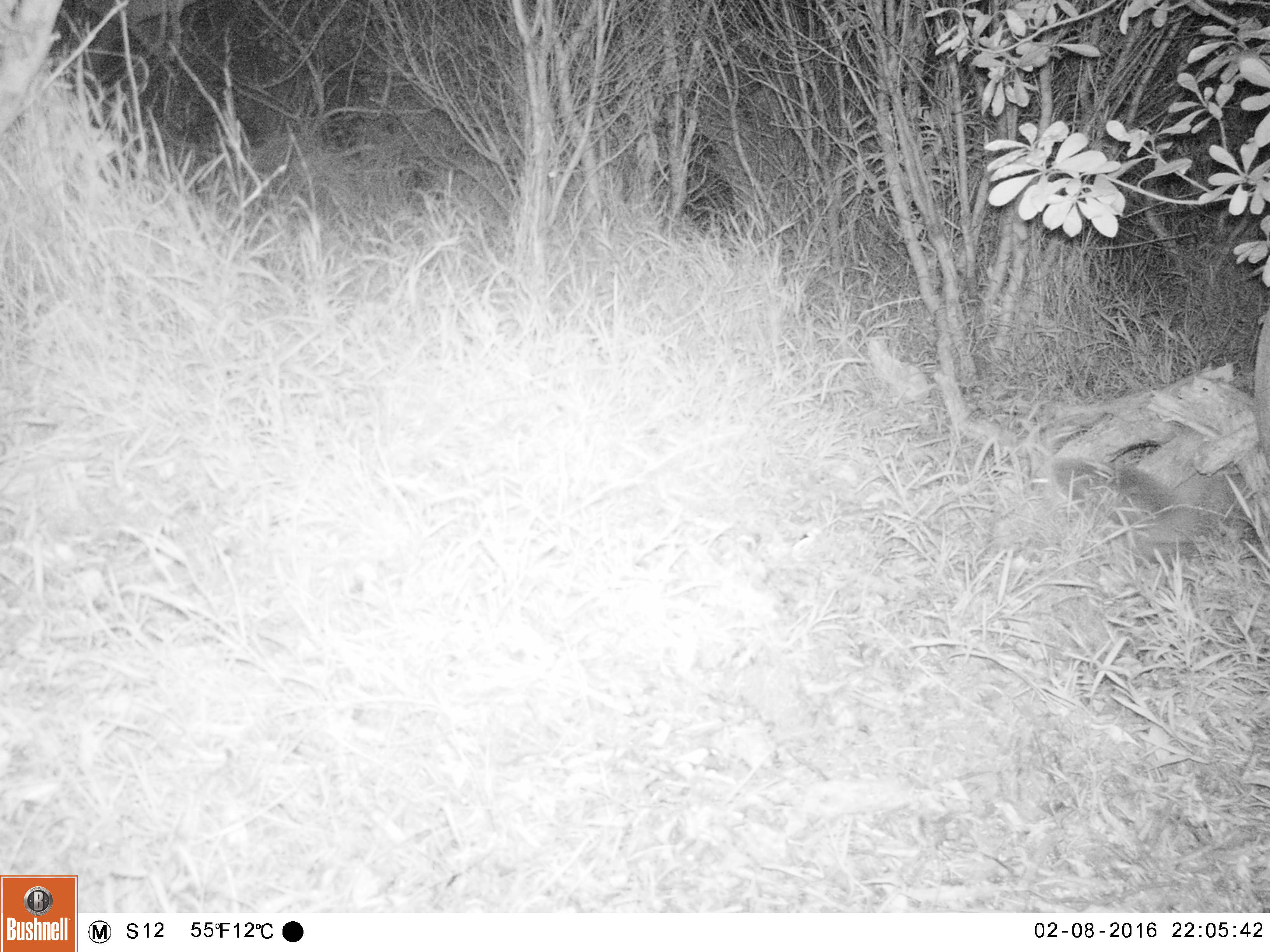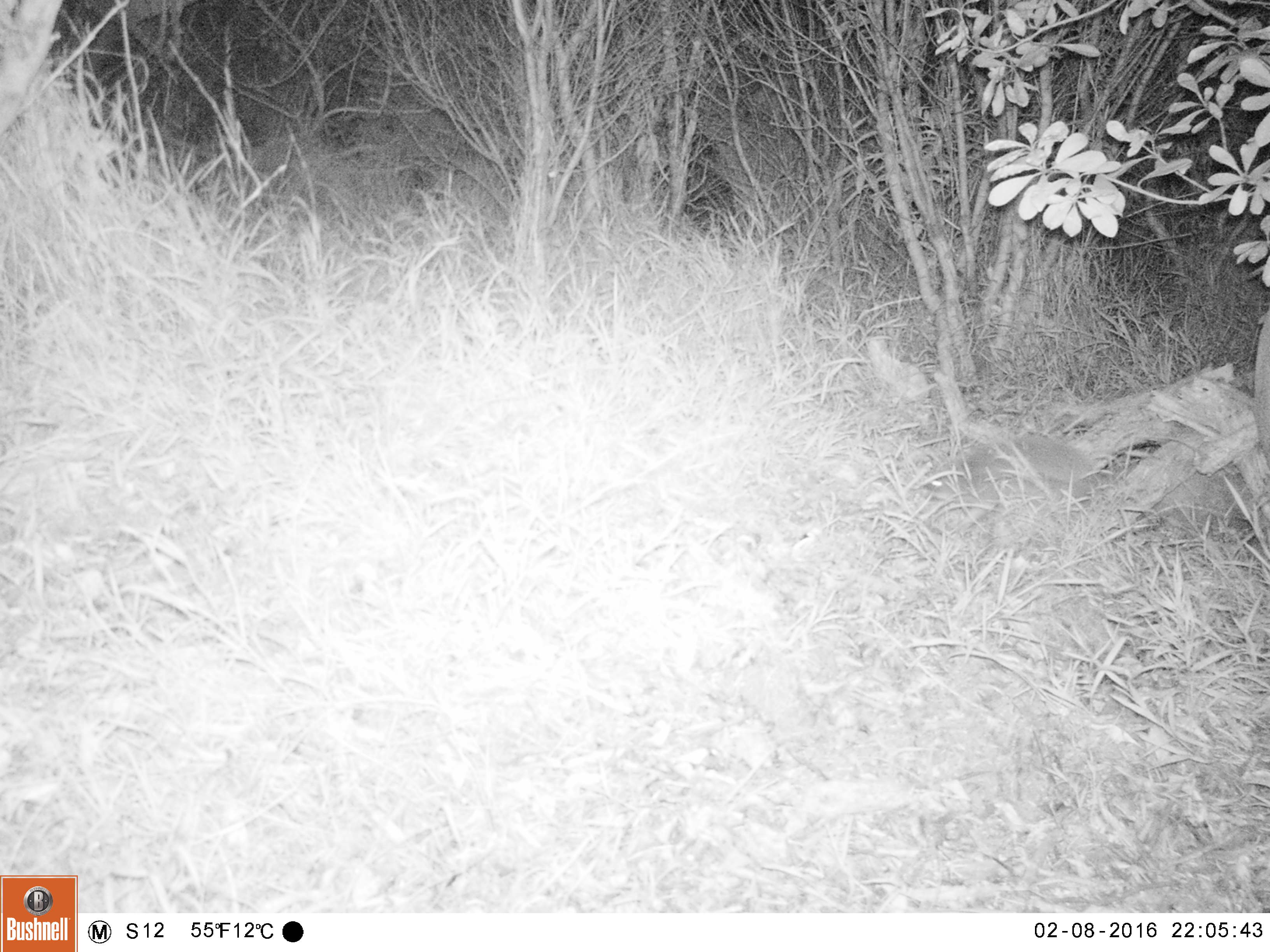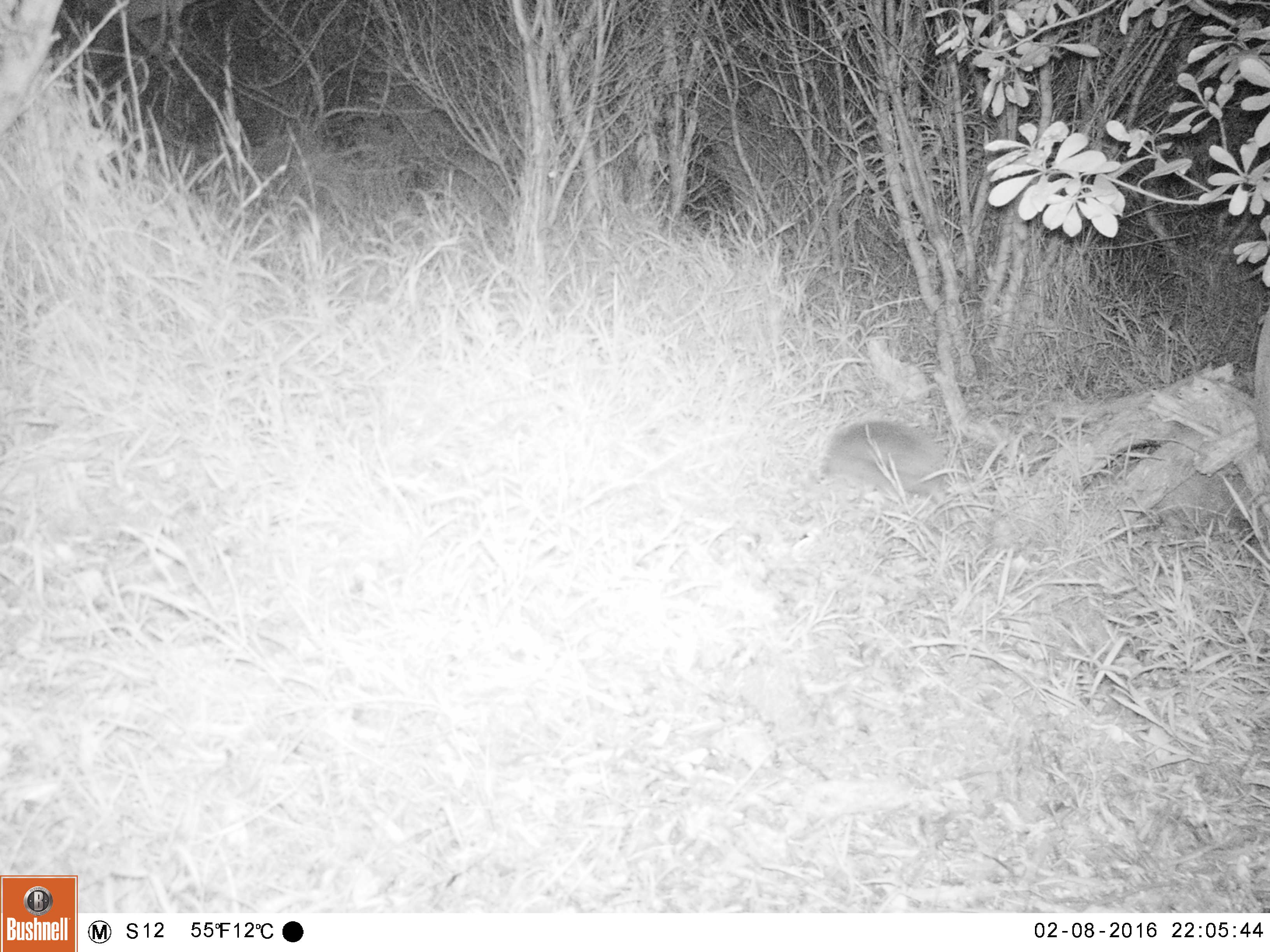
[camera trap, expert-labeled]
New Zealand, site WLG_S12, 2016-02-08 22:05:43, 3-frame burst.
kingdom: Animalia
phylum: Chordata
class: Mammalia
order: Eulipotyphla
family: Erinaceidae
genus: Erinaceus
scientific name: Erinaceus europaeus europaeus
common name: european hedgehog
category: hedgehog